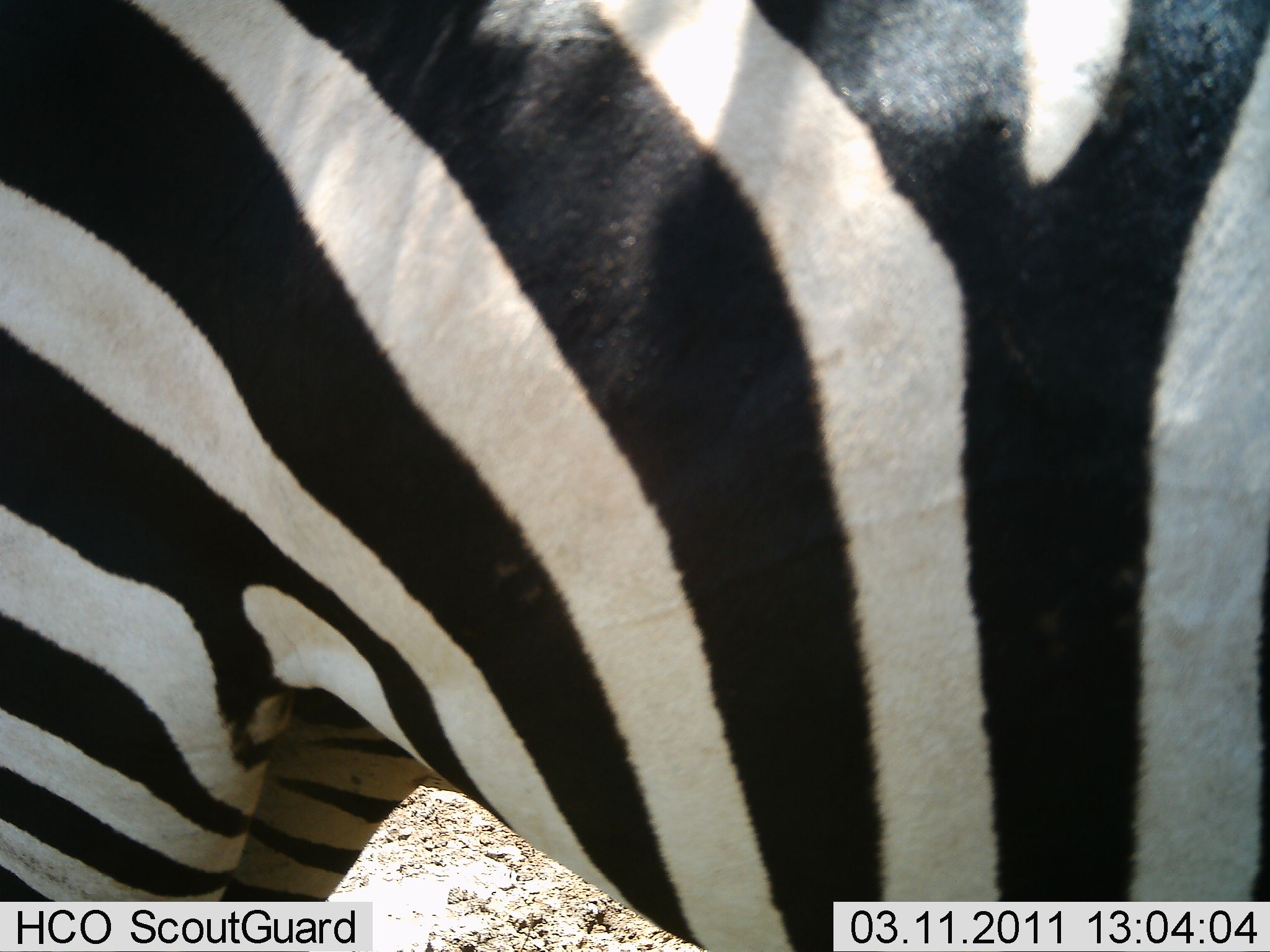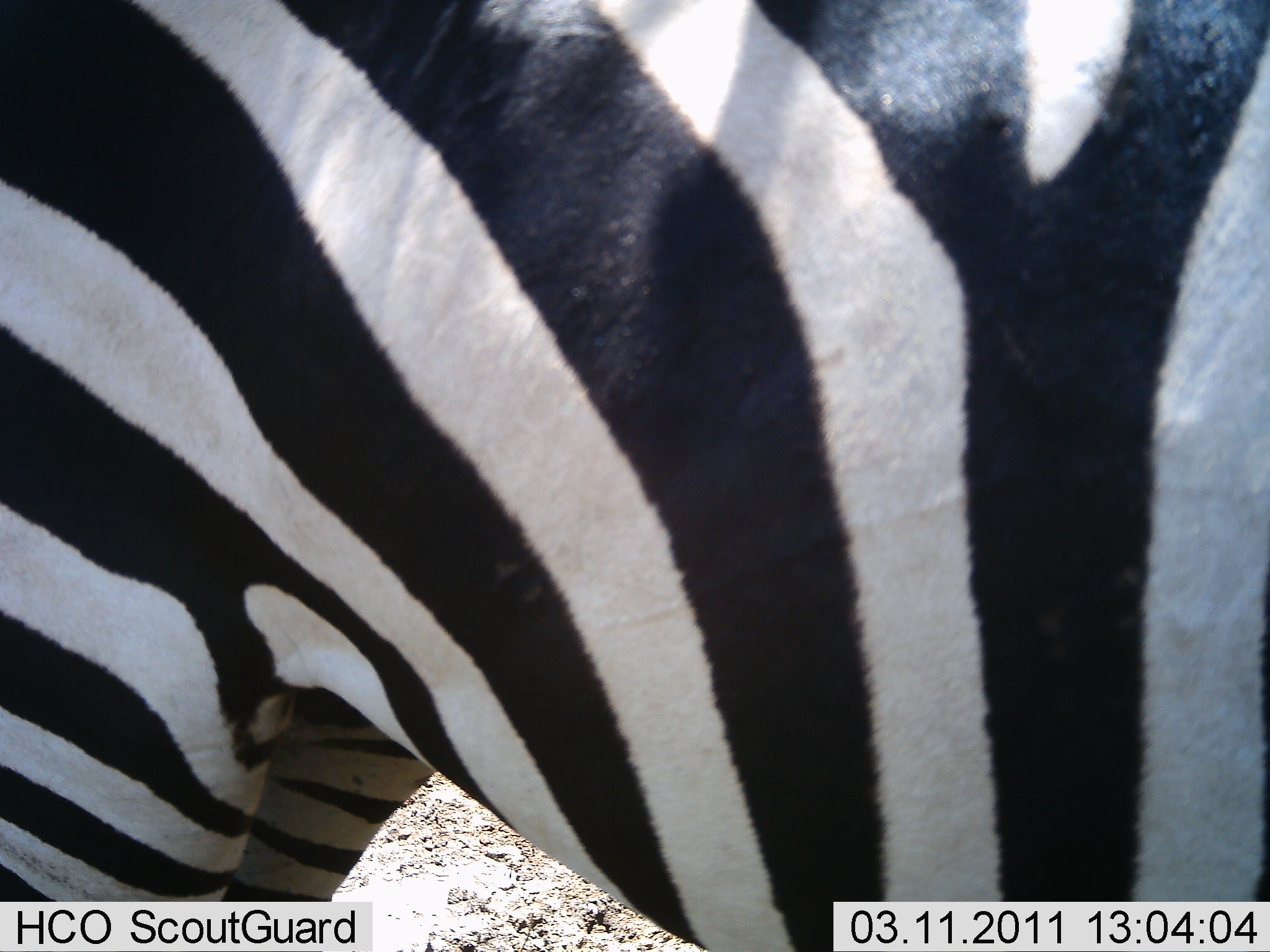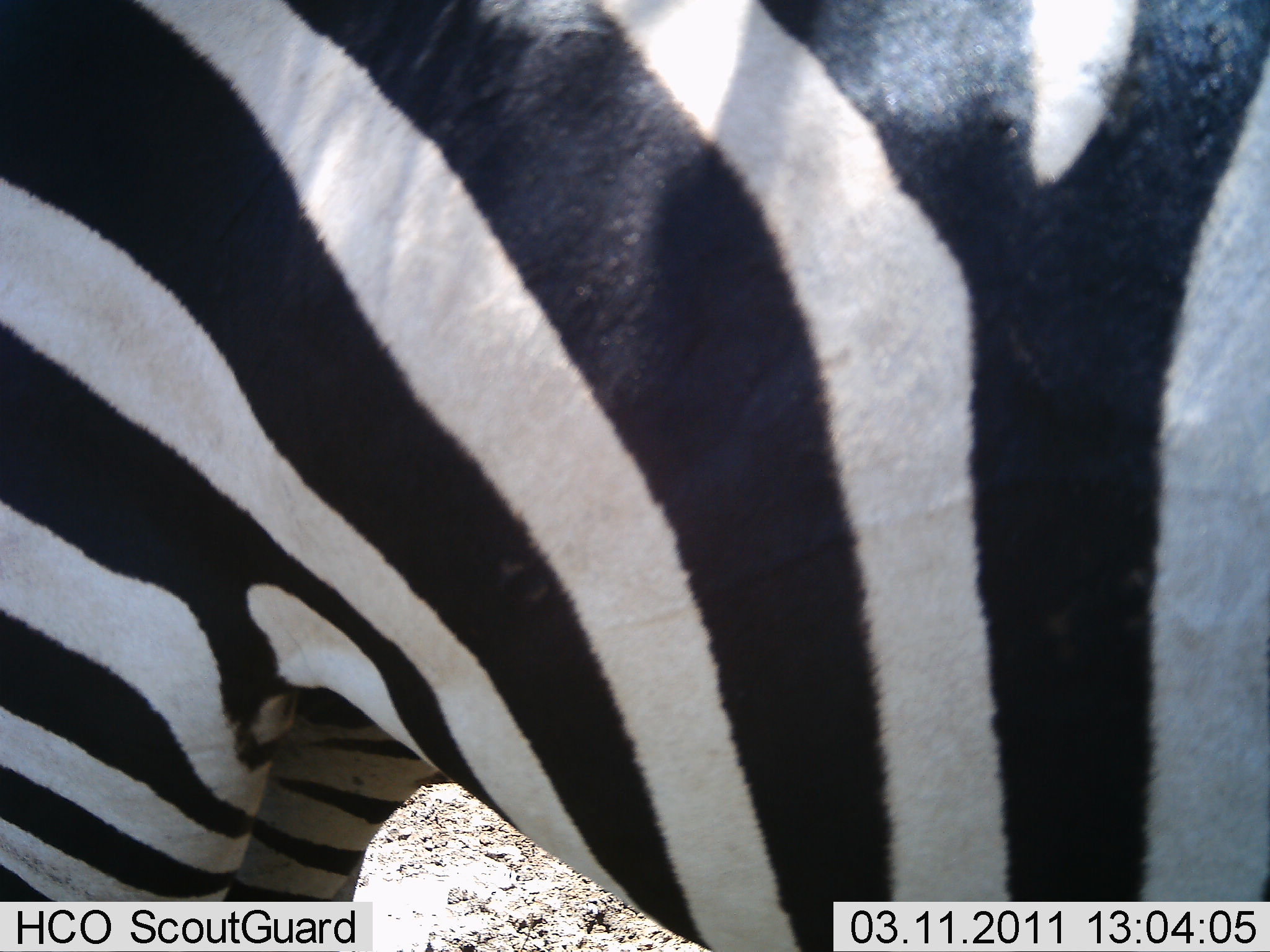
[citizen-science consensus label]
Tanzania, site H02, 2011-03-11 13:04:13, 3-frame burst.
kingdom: Animalia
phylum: Chordata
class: Mammalia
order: Perissodactyla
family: Equidae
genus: Equus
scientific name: Equus quagga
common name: plains zebra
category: zebra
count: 1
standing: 92%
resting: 0%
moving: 8%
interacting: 0%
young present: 8%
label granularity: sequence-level